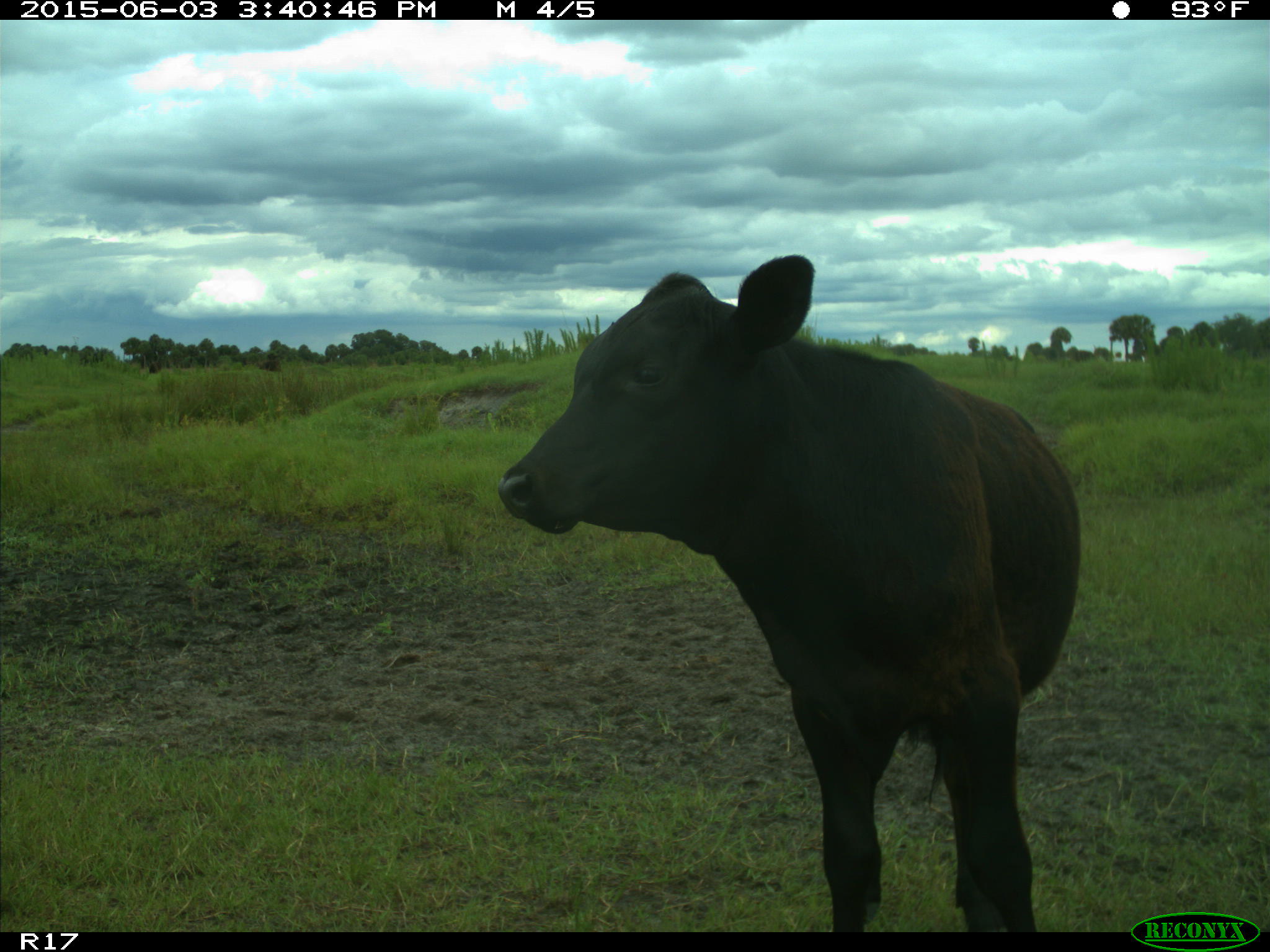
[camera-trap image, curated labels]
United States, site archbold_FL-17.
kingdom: Animalia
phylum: Chordata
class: Mammalia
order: Artiodactyla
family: Bovidae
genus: Bos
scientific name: Bos taurus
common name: domestic cow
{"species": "Bos taurus (domestic cow)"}